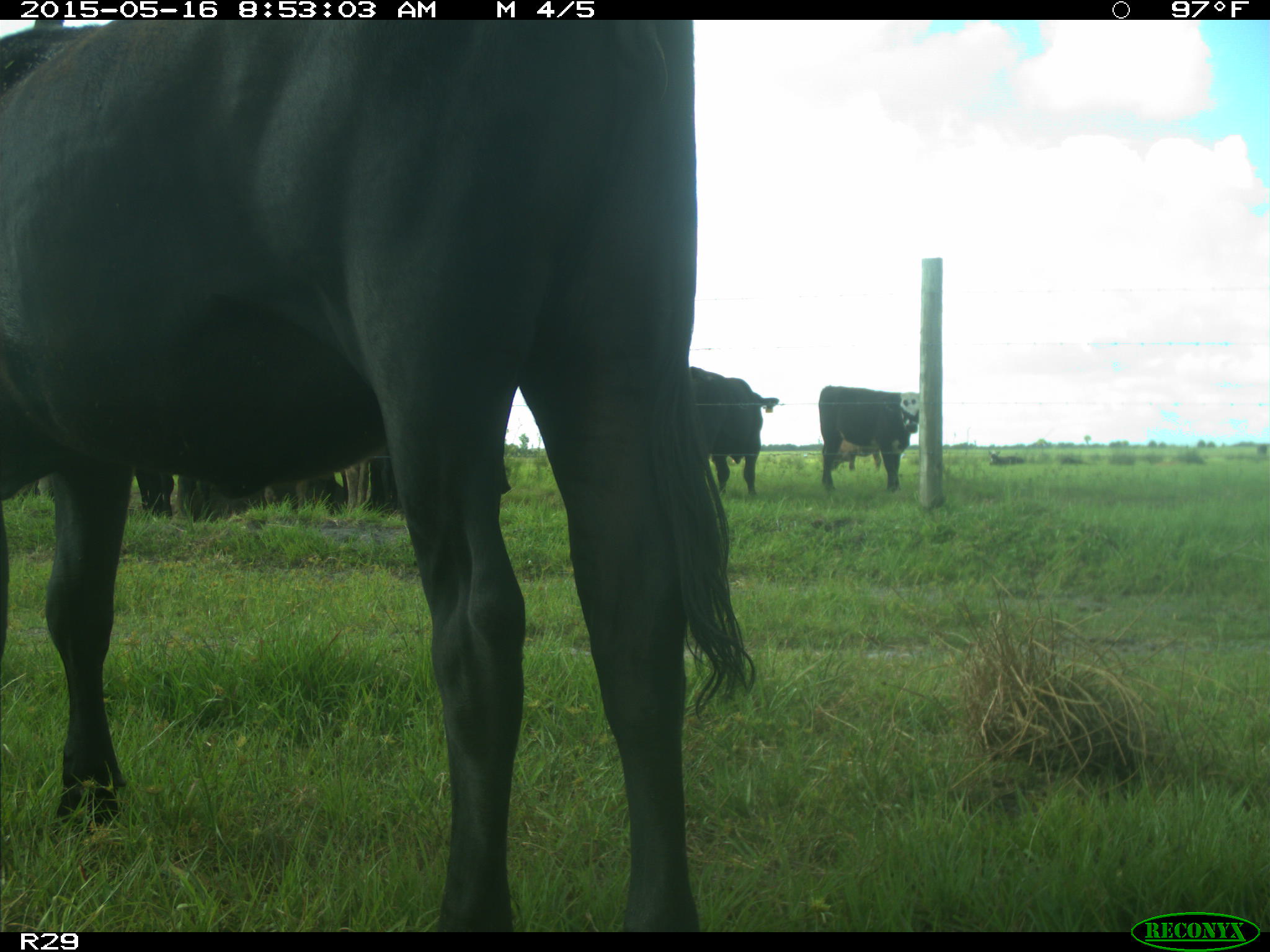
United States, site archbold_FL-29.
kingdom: Animalia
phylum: Chordata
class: Mammalia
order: Artiodactyla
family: Bovidae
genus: Bos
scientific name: Bos taurus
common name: domestic cow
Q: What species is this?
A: Bos taurus (domestic cow).